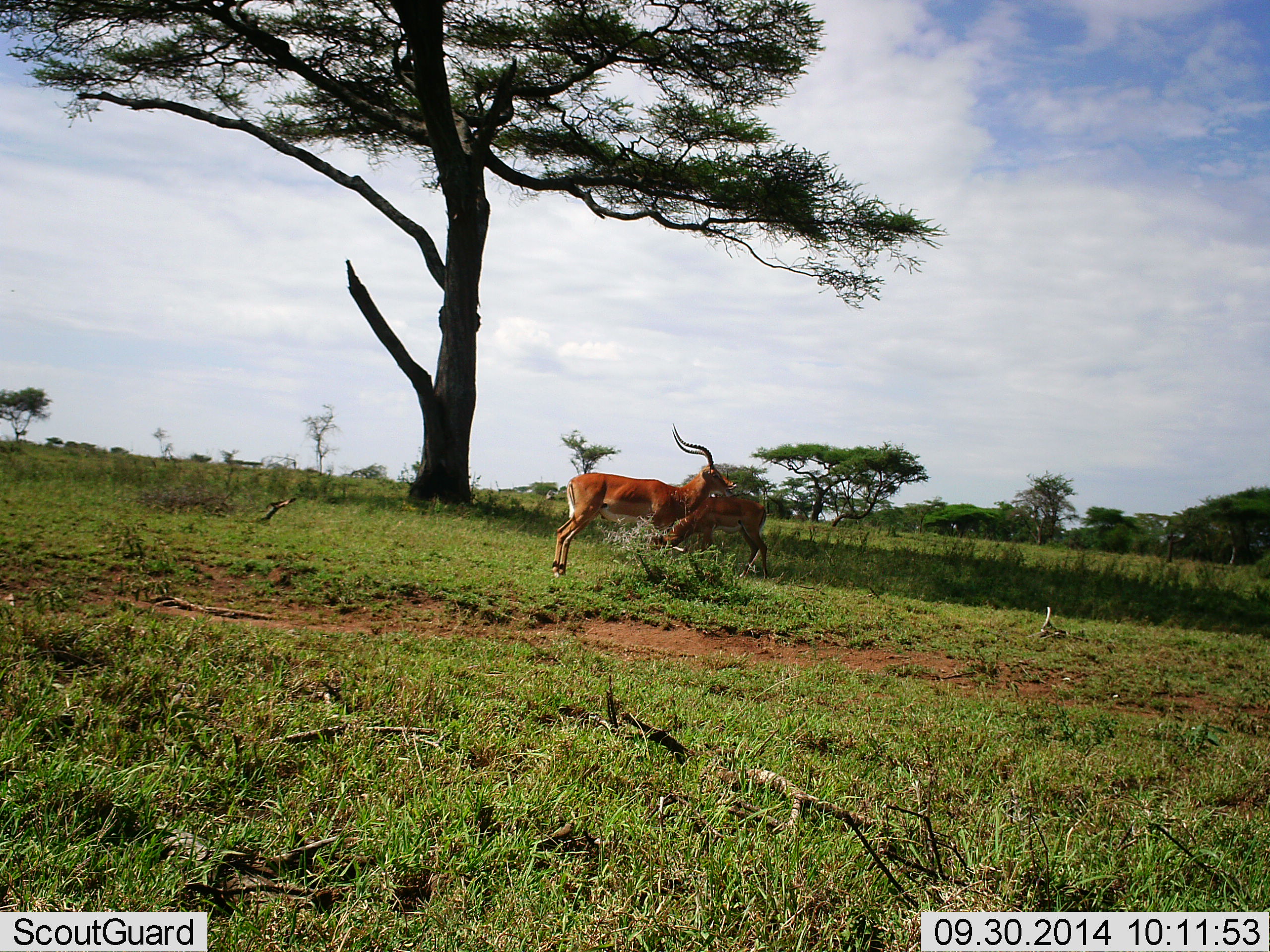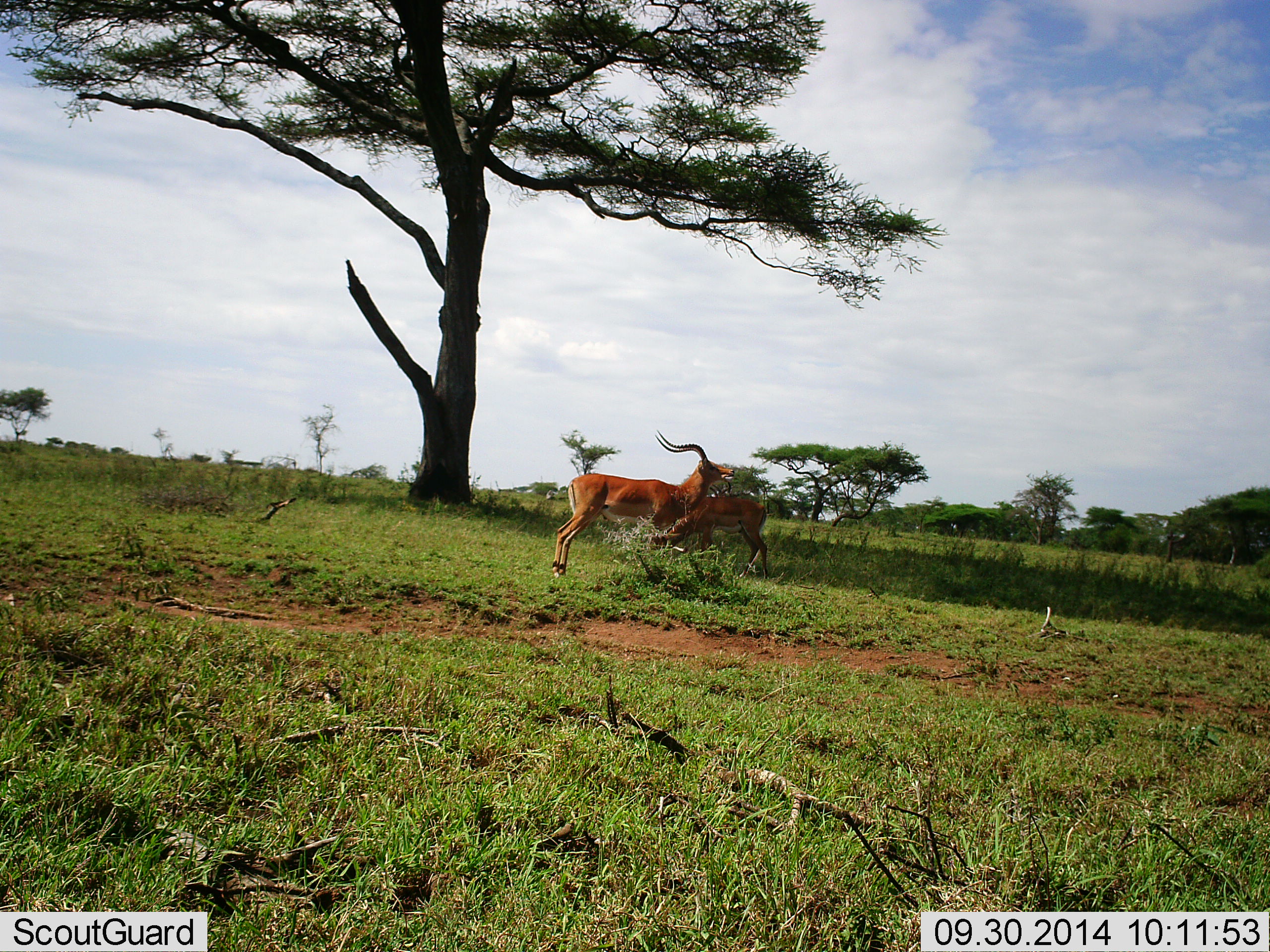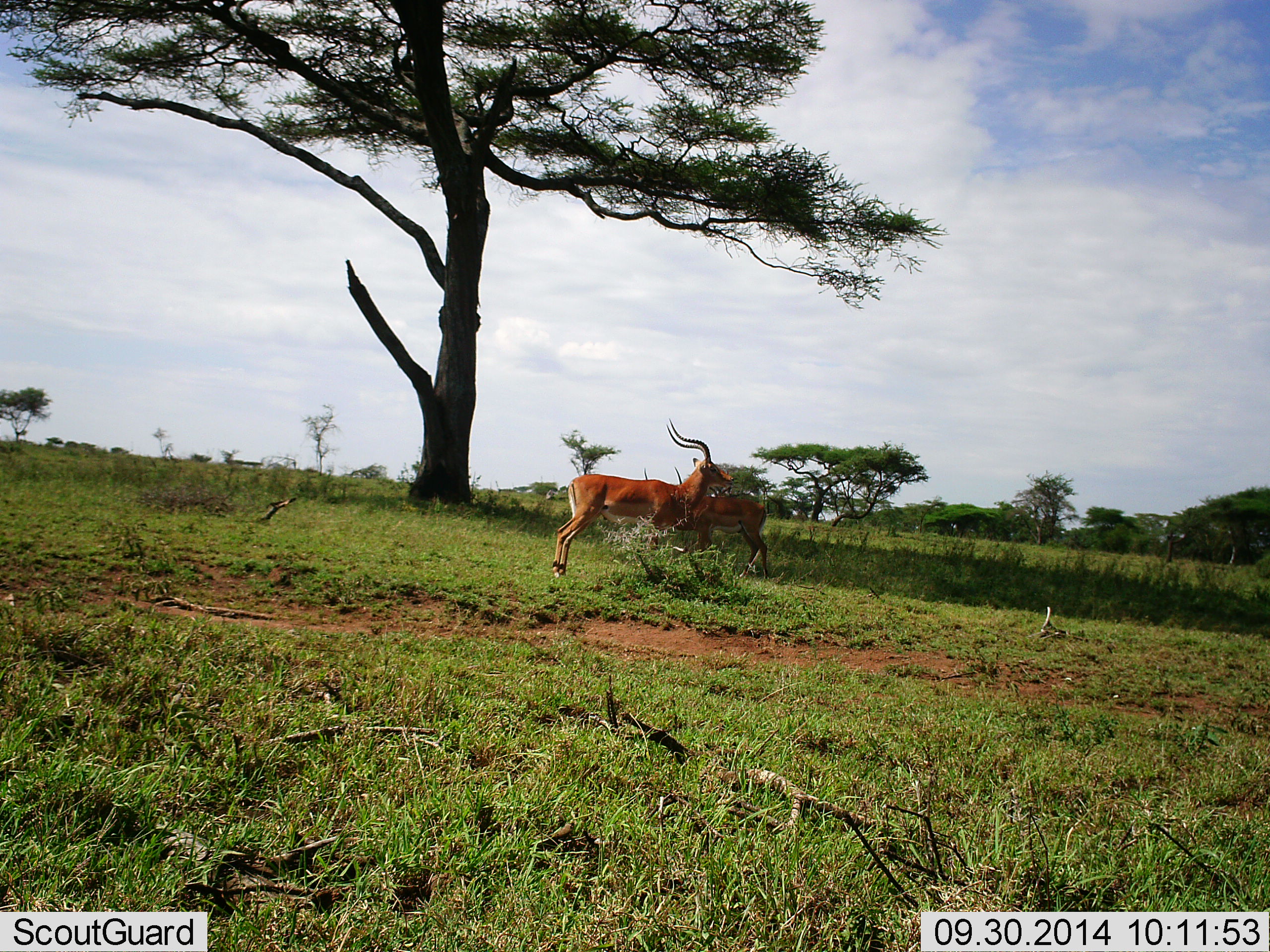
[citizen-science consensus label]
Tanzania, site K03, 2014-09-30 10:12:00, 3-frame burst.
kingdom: Animalia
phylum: Chordata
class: Mammalia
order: Artiodactyla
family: Bovidae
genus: Aepyceros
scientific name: Aepyceros melampus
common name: impala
Impala (Aepyceros melampus), count 2. Behavior (volunteer vote fractions): standing 90%, resting 0%, moving 10%, interacting 20%. Young present (vote fraction): 10%. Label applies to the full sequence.